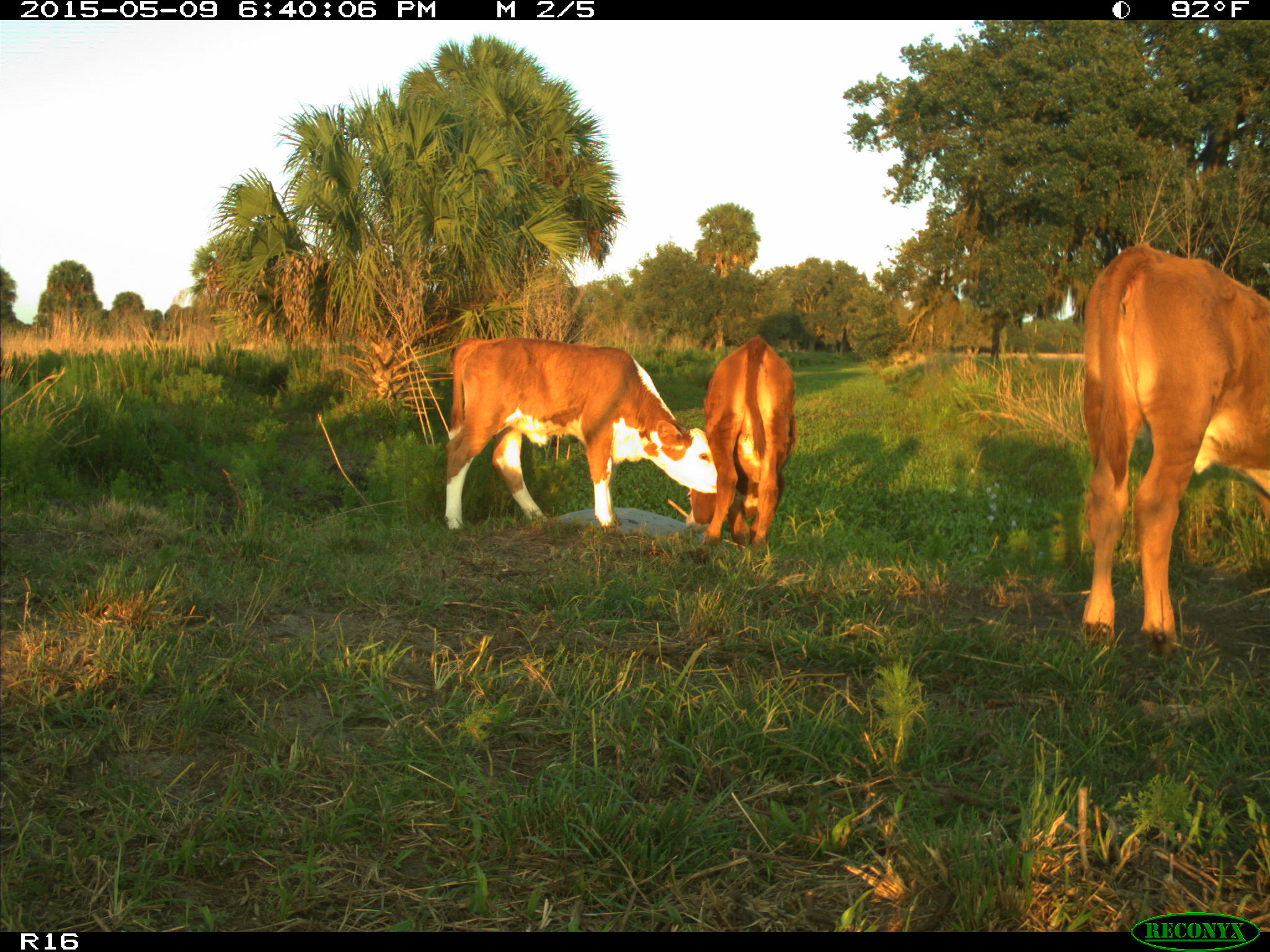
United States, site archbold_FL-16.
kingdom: Animalia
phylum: Chordata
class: Mammalia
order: Artiodactyla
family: Bovidae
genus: Bos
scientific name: Bos taurus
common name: domestic cow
Bos taurus (domestic cow).